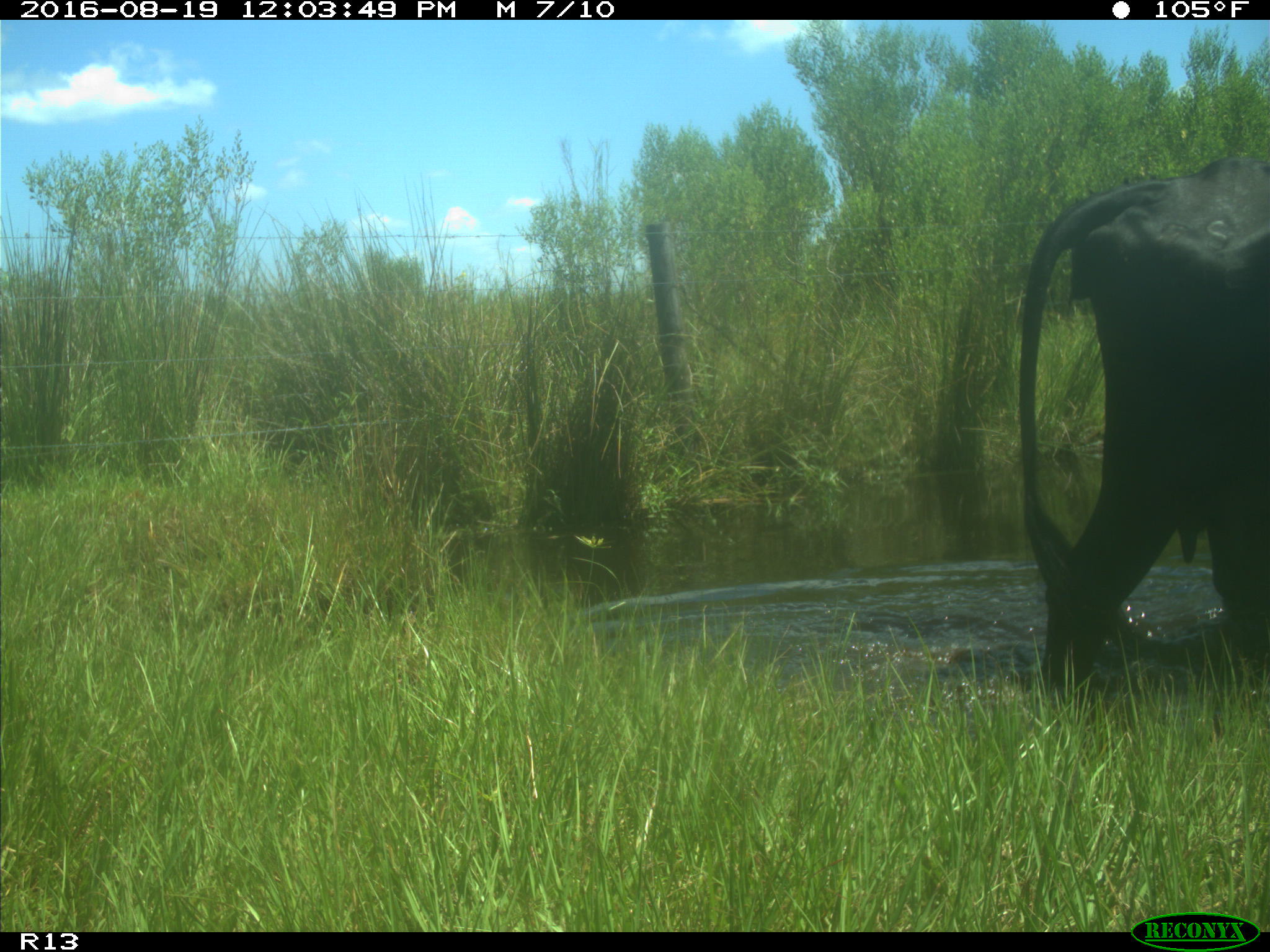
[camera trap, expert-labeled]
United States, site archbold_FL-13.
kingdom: Animalia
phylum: Chordata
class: Mammalia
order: Artiodactyla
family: Bovidae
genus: Bos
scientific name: Bos taurus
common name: domestic cow